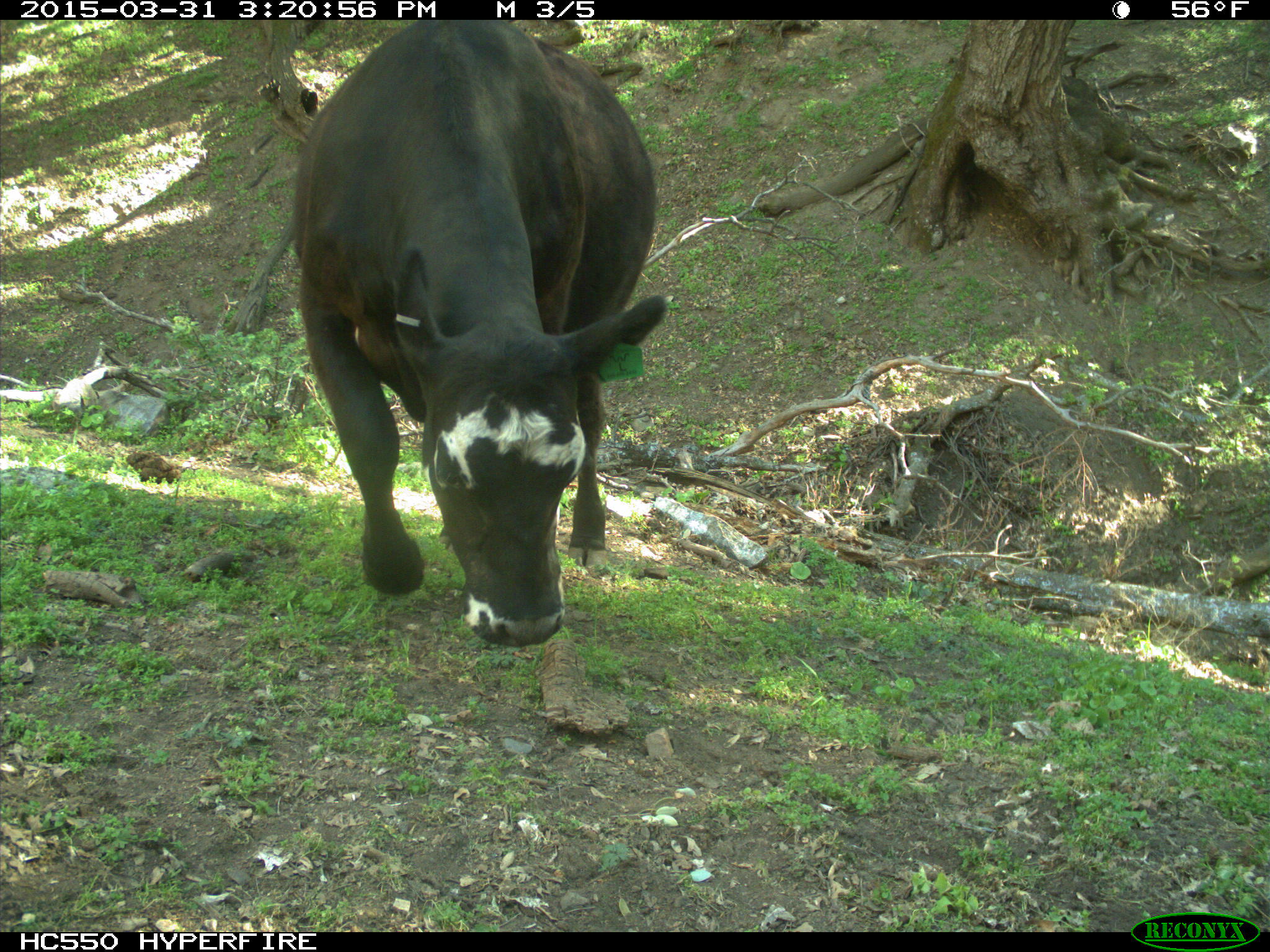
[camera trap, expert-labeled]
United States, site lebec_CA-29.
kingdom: Animalia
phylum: Chordata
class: Mammalia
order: Artiodactyla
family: Bovidae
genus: Bos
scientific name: Bos taurus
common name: domestic cow